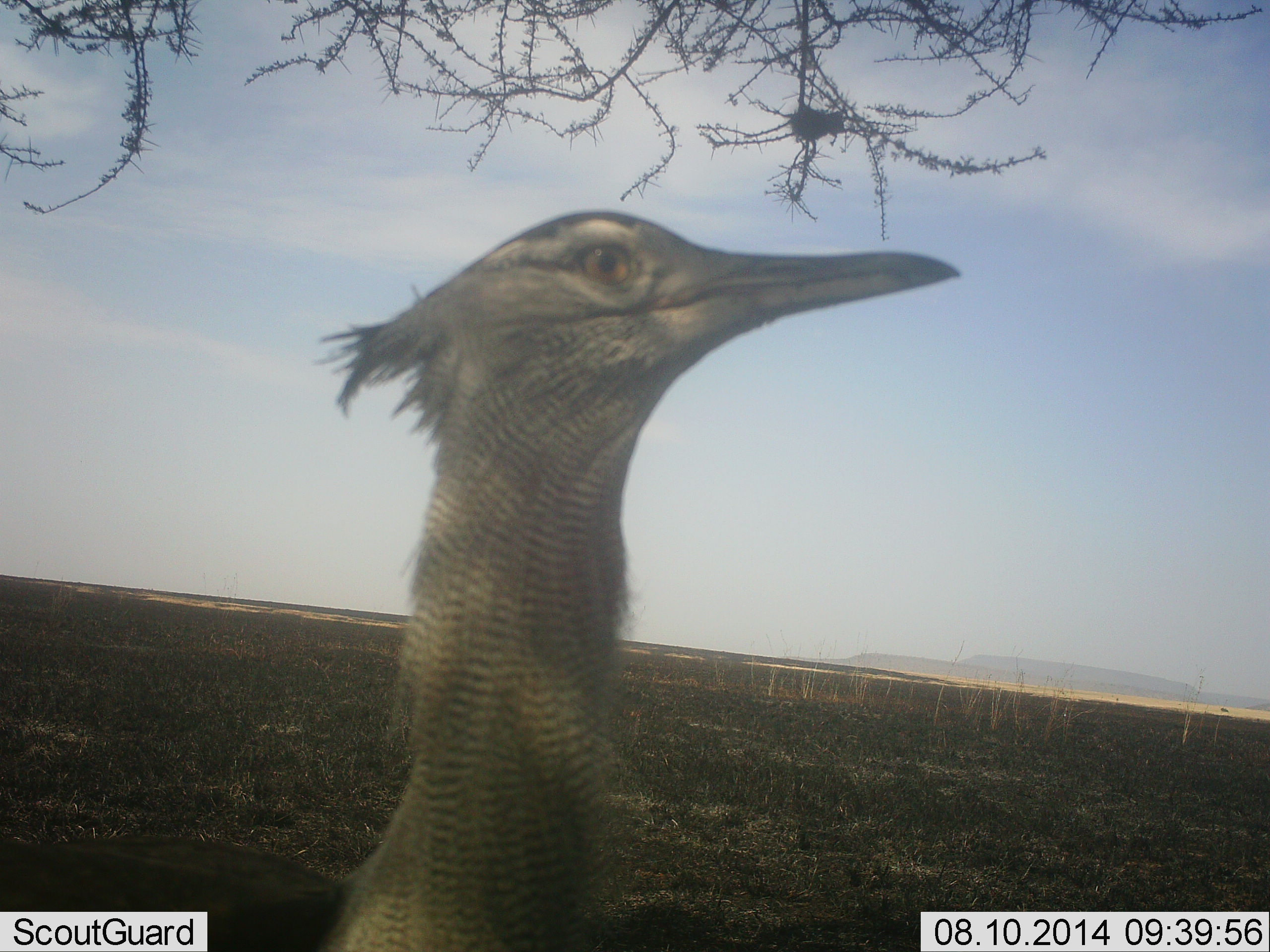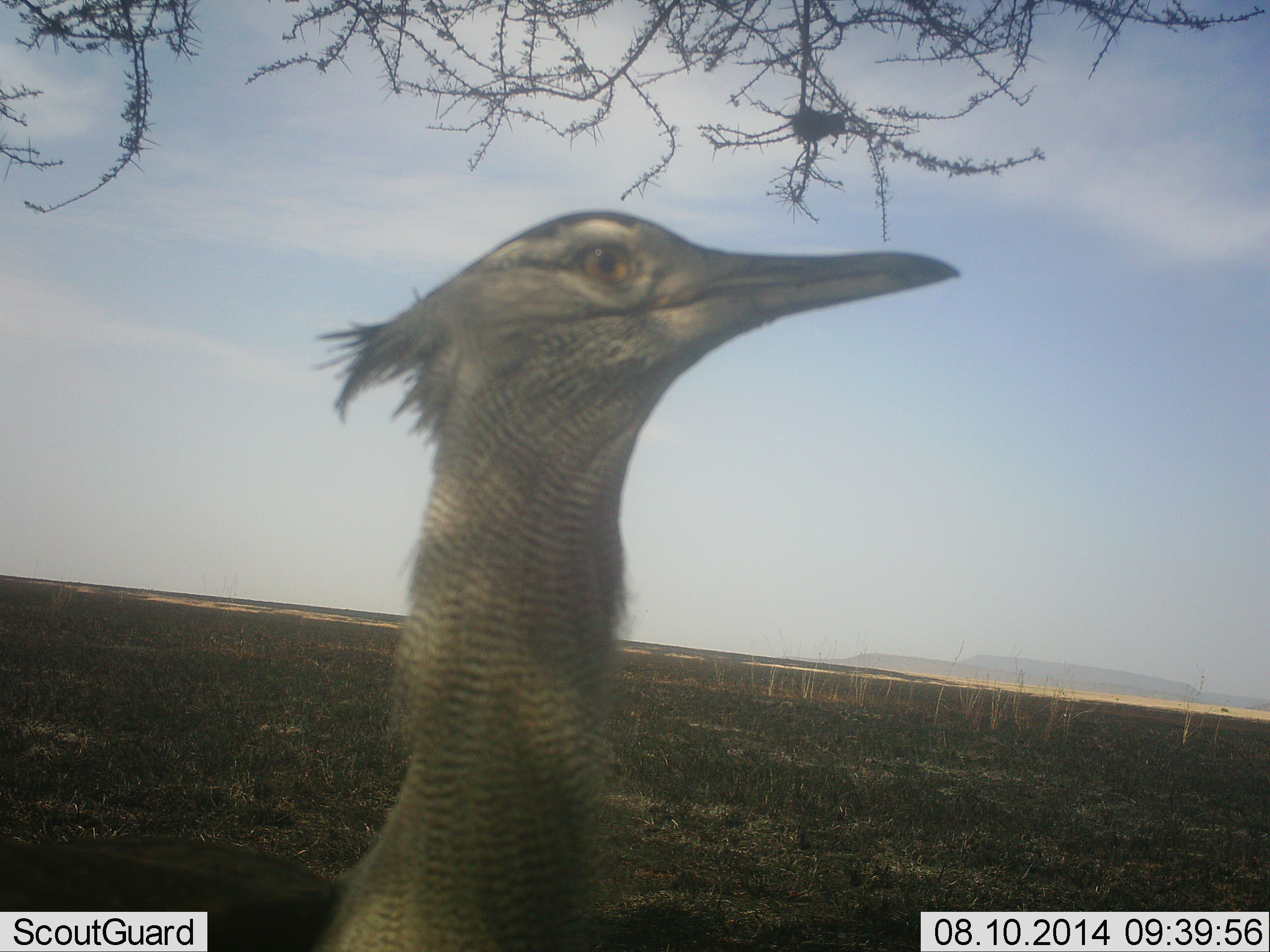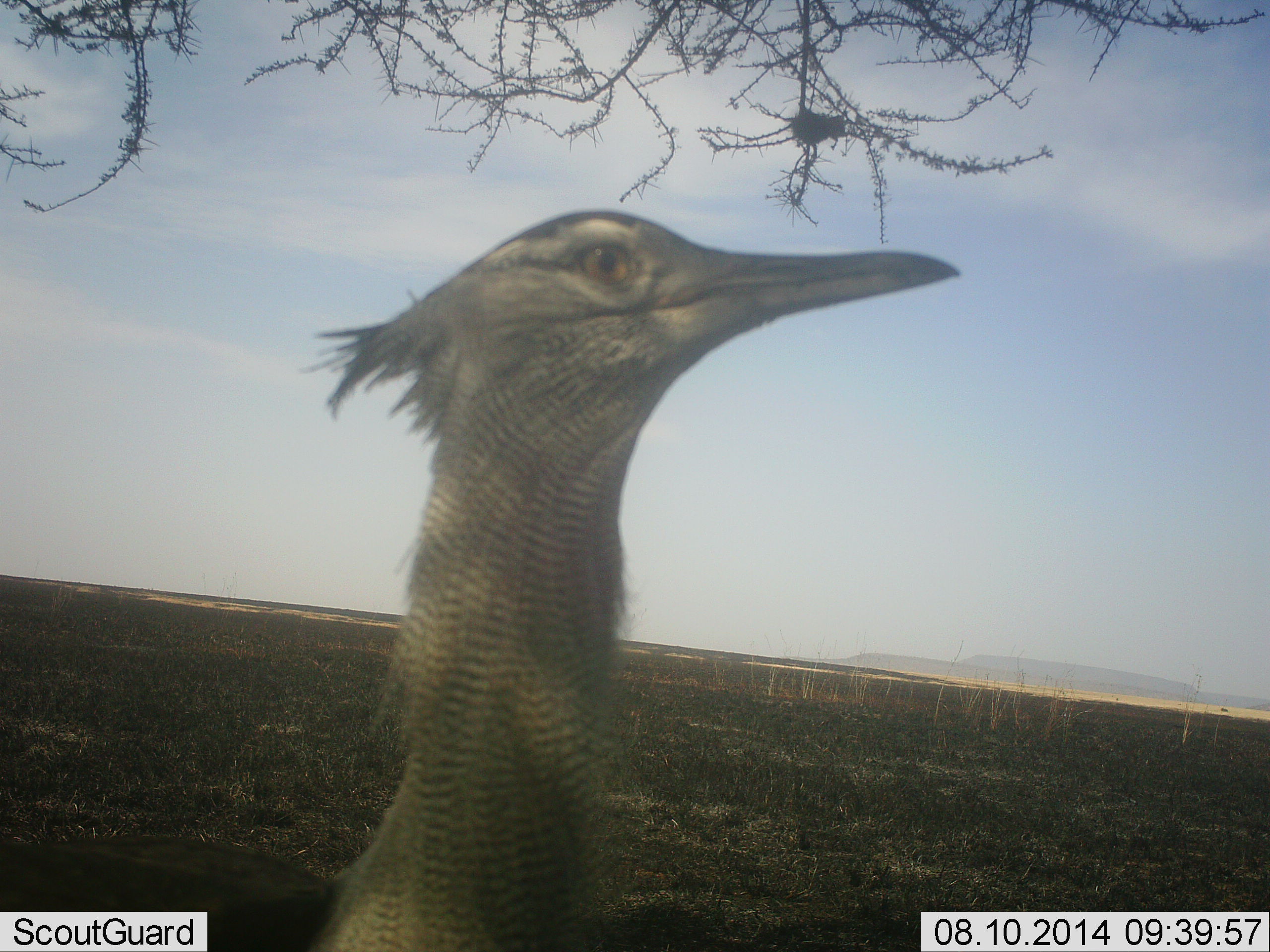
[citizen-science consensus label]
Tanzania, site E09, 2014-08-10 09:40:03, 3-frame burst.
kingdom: Animalia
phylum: Chordata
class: Aves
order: Otidiformes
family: Otididae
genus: Ardeotis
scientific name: Ardeotis kori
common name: kori bustard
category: koribustard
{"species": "koribustard (kori bustard) (Ardeotis kori)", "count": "1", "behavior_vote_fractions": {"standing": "100%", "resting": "0%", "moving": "0%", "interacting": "0%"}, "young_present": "0%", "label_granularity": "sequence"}